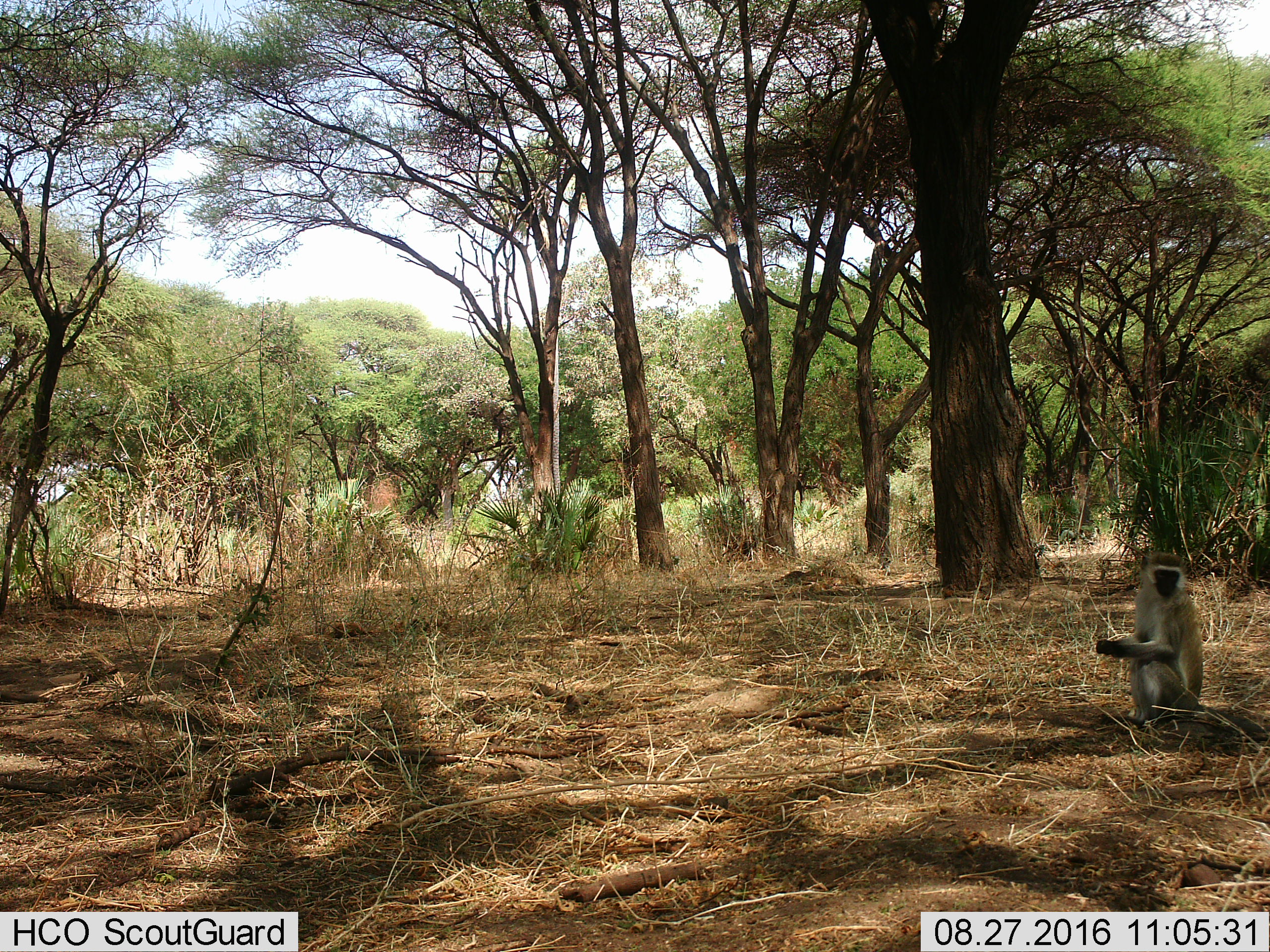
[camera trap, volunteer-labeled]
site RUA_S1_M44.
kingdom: Animalia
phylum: Chordata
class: Mammalia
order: Primates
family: Cercopithecidae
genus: Chlorocebus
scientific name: Chlorocebus pygerythrus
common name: vervet monkey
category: monkeyvervet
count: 1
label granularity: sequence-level